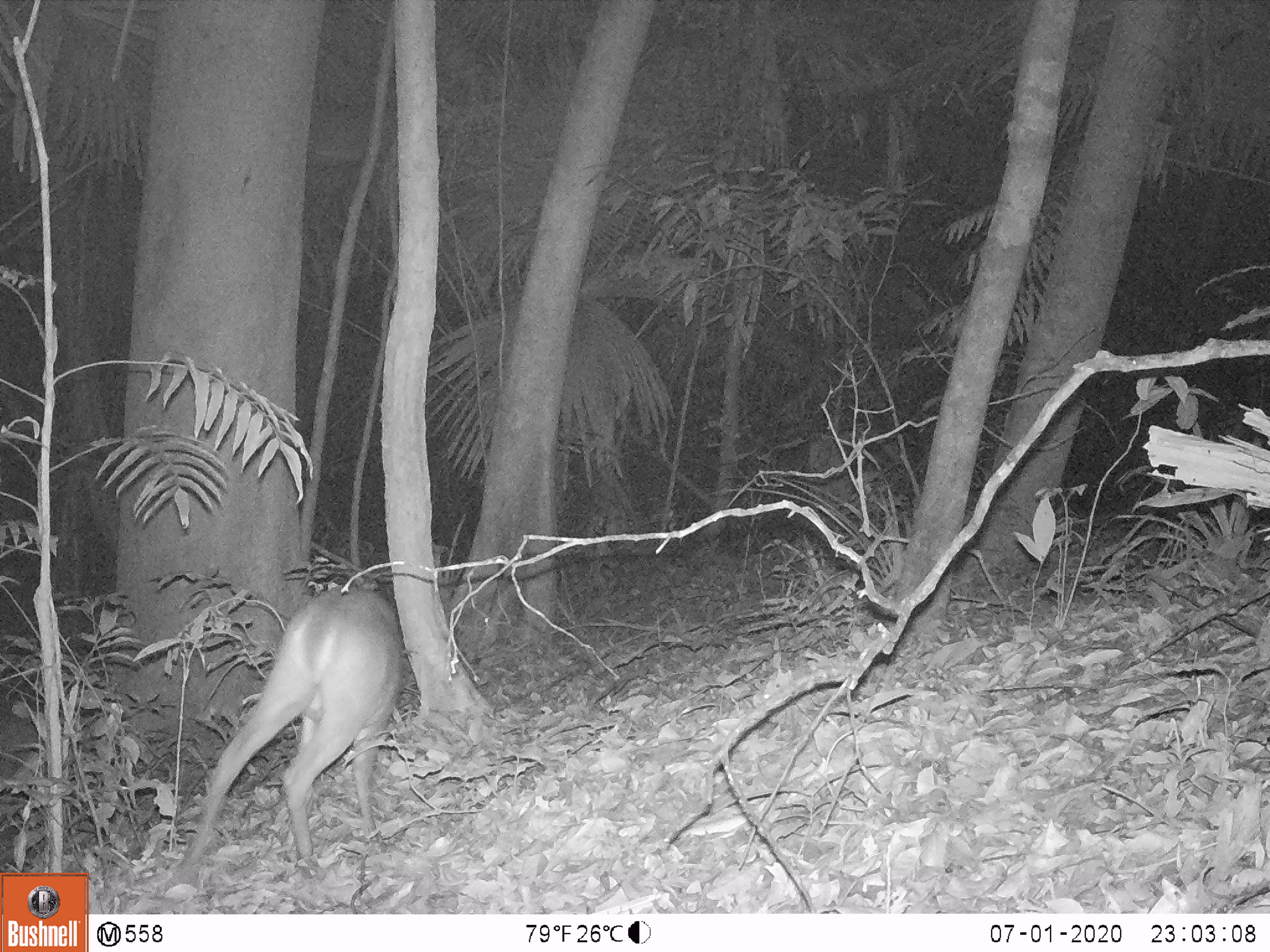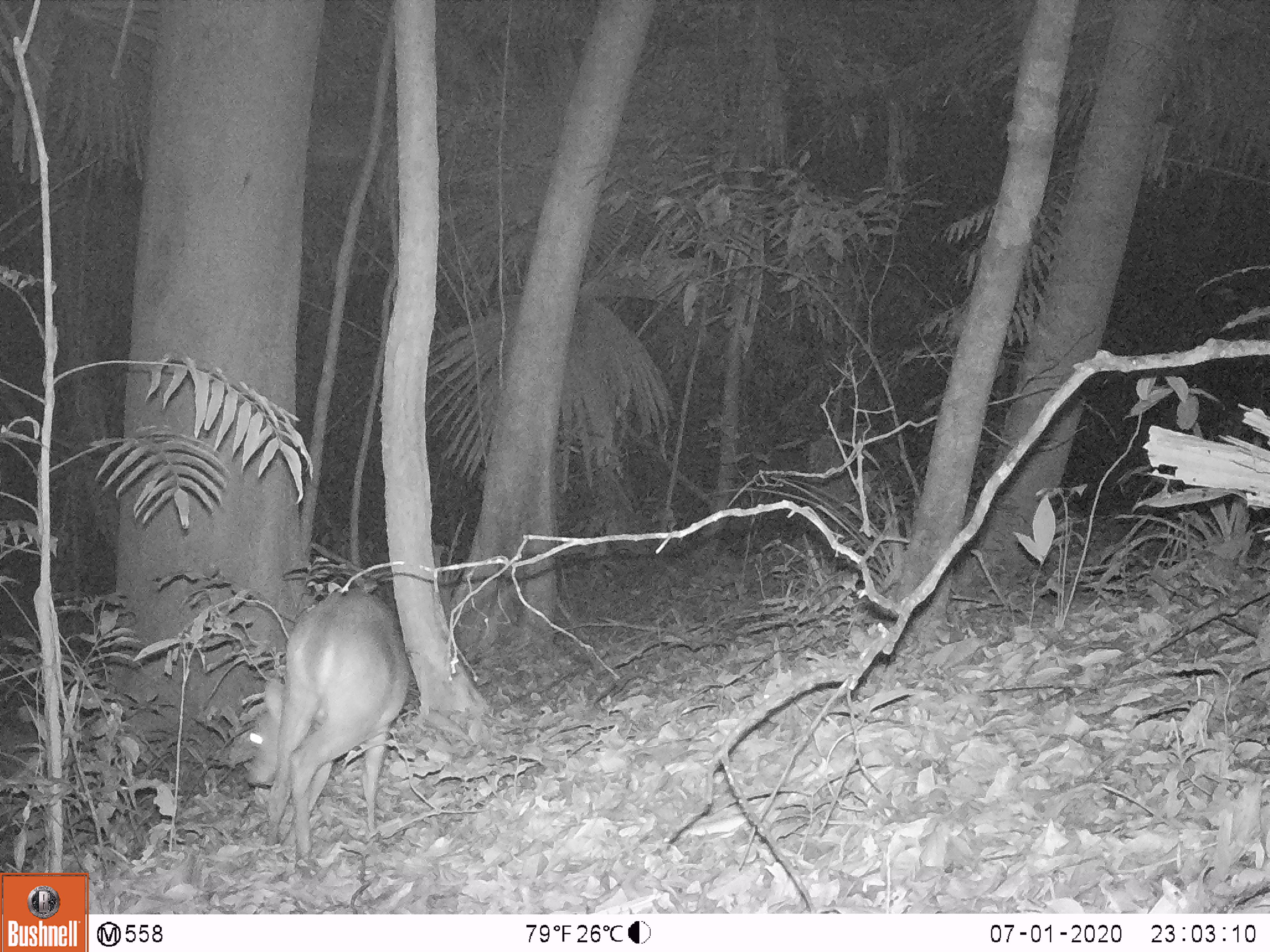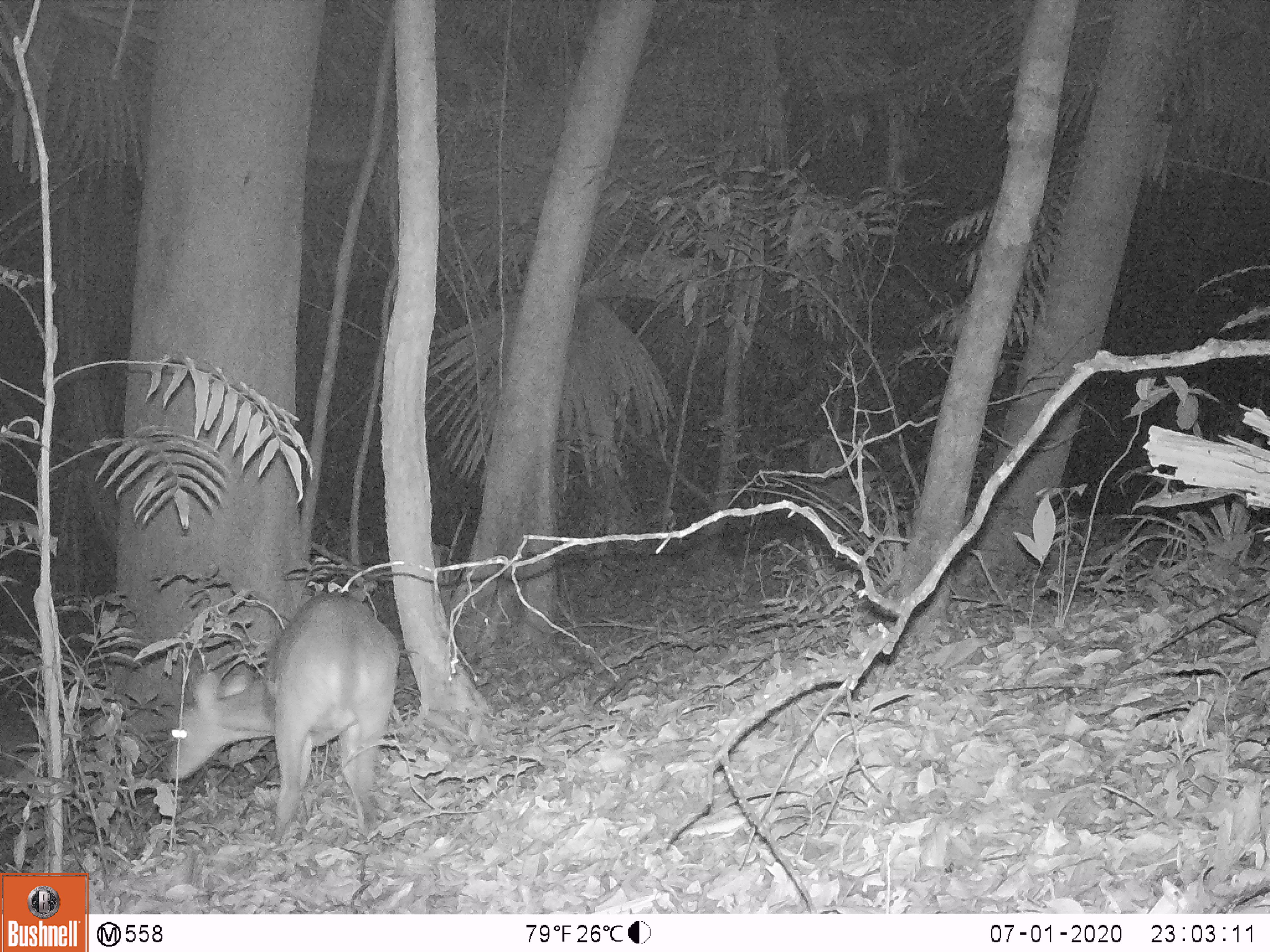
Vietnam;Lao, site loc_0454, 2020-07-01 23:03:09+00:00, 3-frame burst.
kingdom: Animalia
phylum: Chordata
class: Mammalia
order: Artiodactyla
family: Cervidae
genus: Muntiacus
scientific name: Muntiacus vuquangensis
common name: large-antlered muntjac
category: large antlered muntjac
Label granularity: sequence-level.